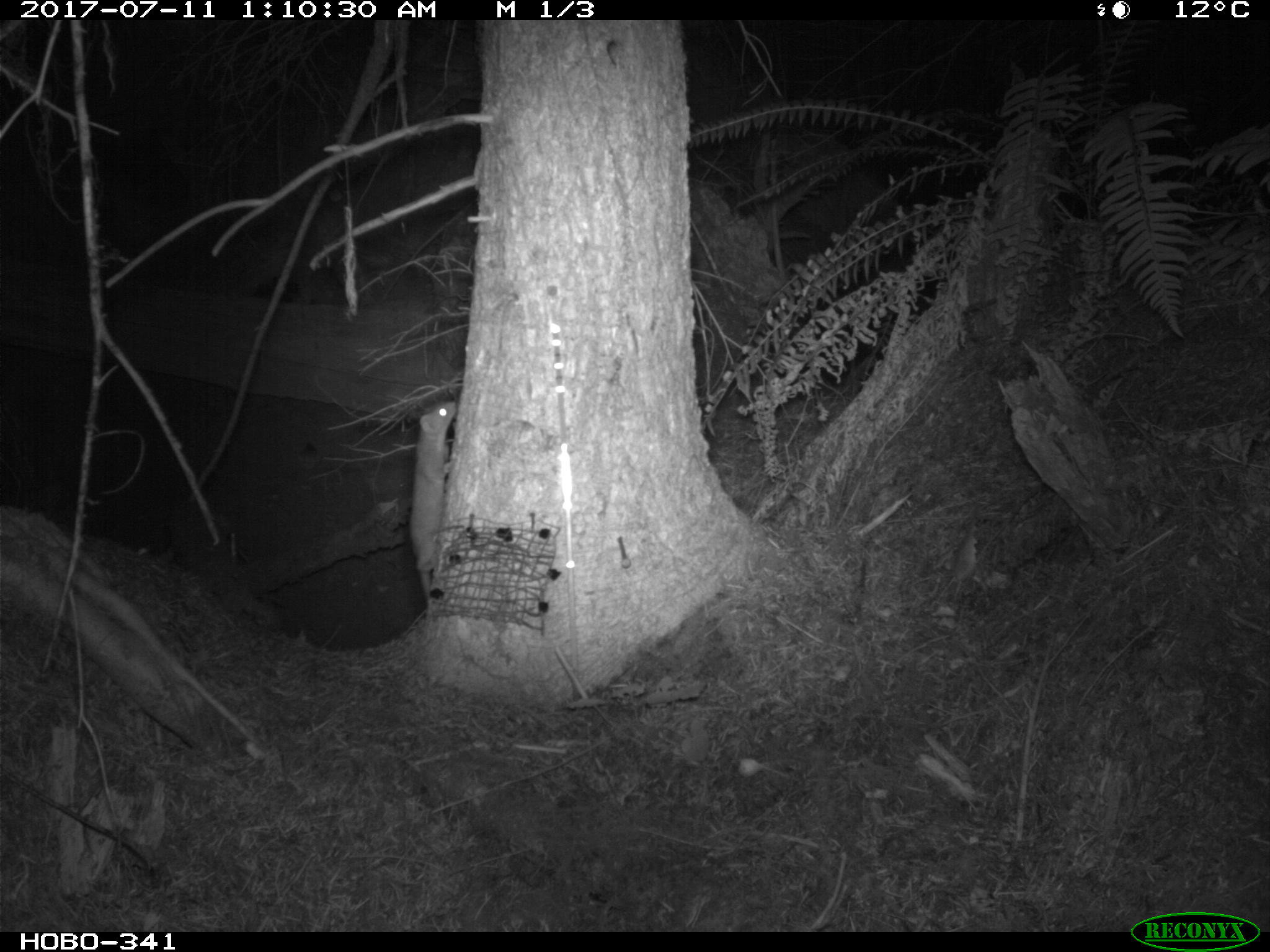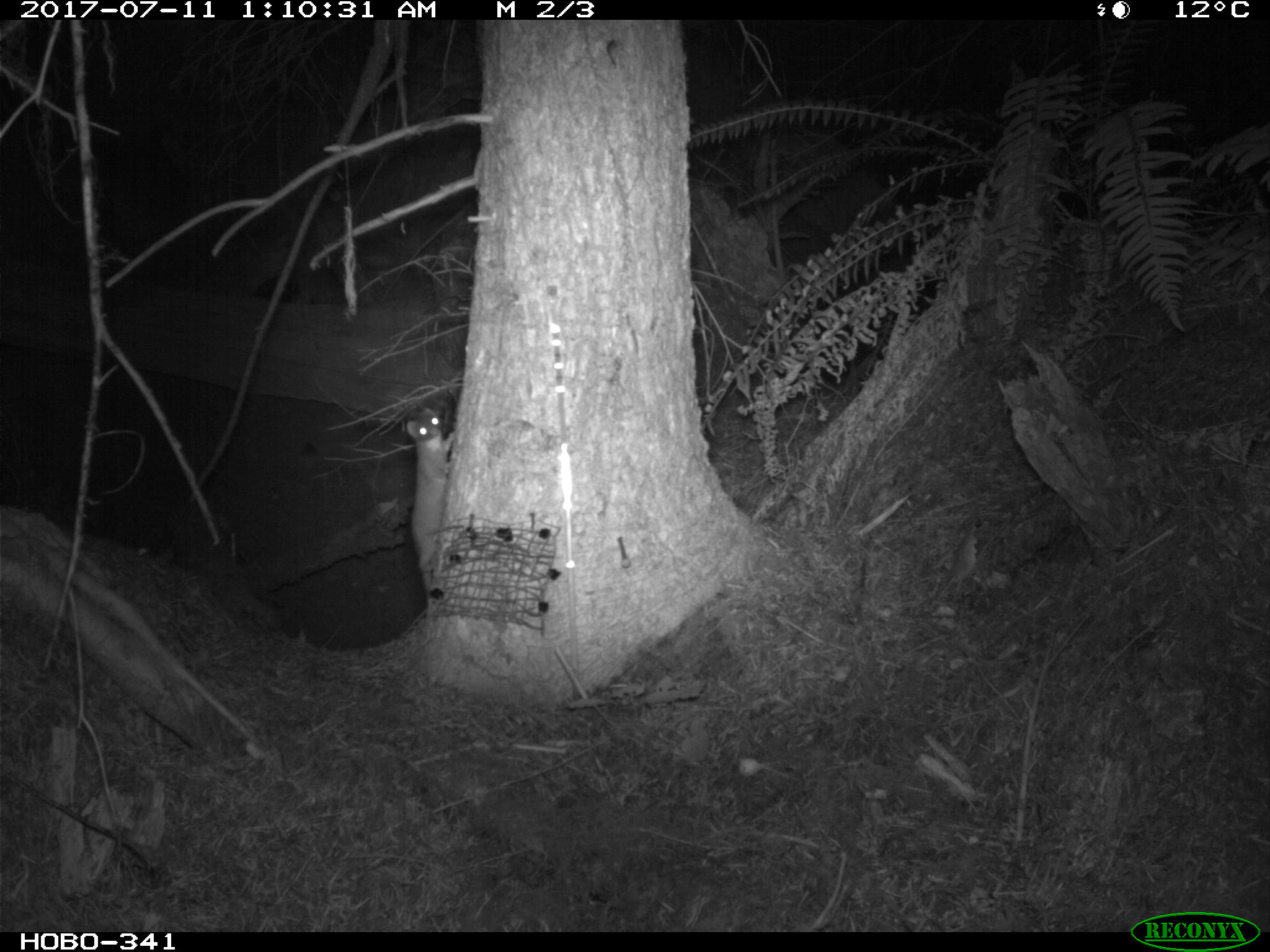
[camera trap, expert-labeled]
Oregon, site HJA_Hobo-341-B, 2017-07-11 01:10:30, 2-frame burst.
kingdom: Animalia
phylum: Chordata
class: Mammalia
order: Carnivora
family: Mustelidae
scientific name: Mustelidae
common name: weasel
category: weasel family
Weasel family (weasel) (Mustelidae).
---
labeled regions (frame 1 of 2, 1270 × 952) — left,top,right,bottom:
weasel family: 383,382,471,640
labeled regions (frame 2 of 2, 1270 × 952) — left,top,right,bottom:
weasel family: 397,386,481,625